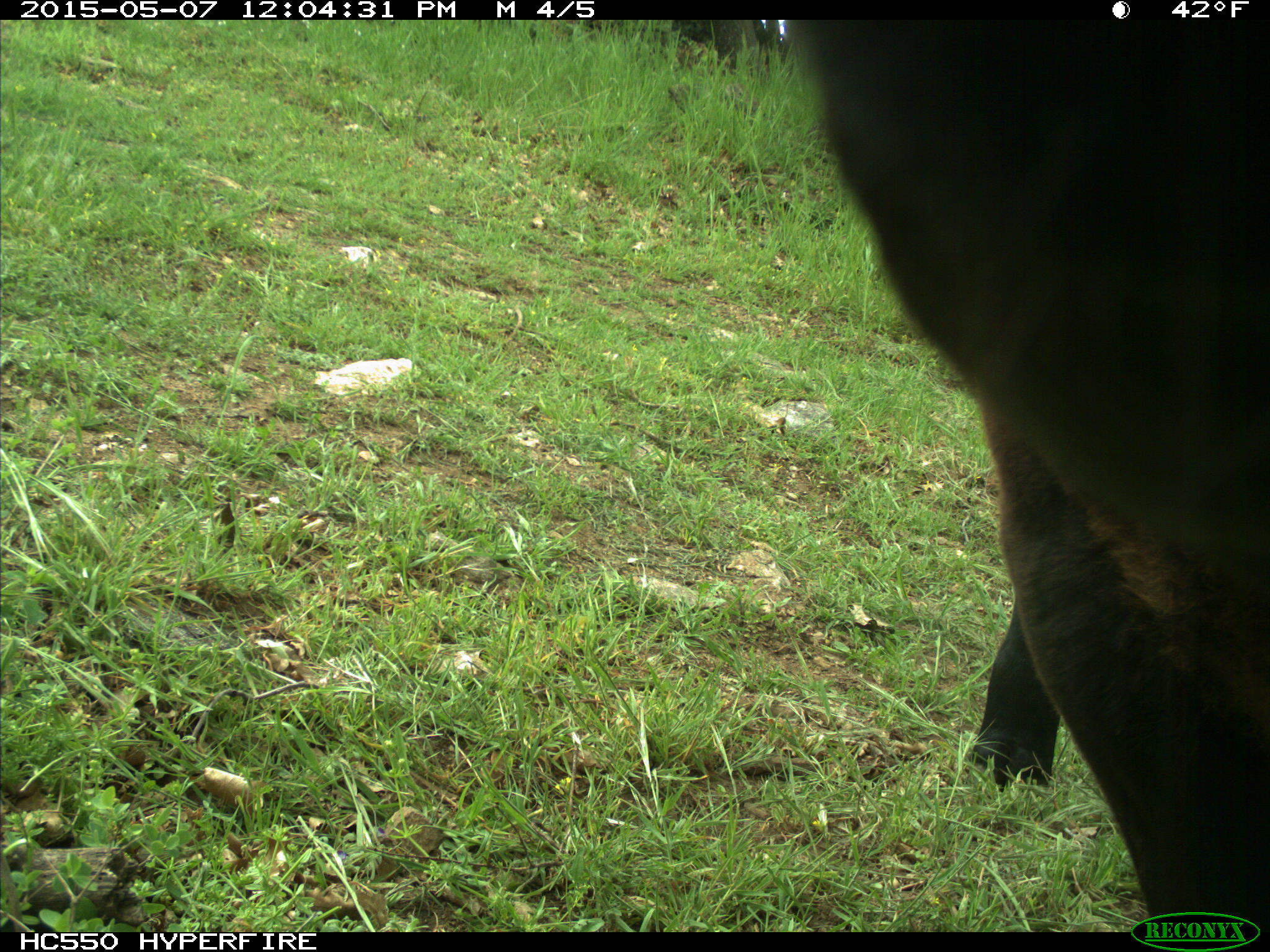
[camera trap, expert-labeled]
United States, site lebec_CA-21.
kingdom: Animalia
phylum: Chordata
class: Mammalia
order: Artiodactyla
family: Bovidae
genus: Bos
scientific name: Bos taurus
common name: domestic cow